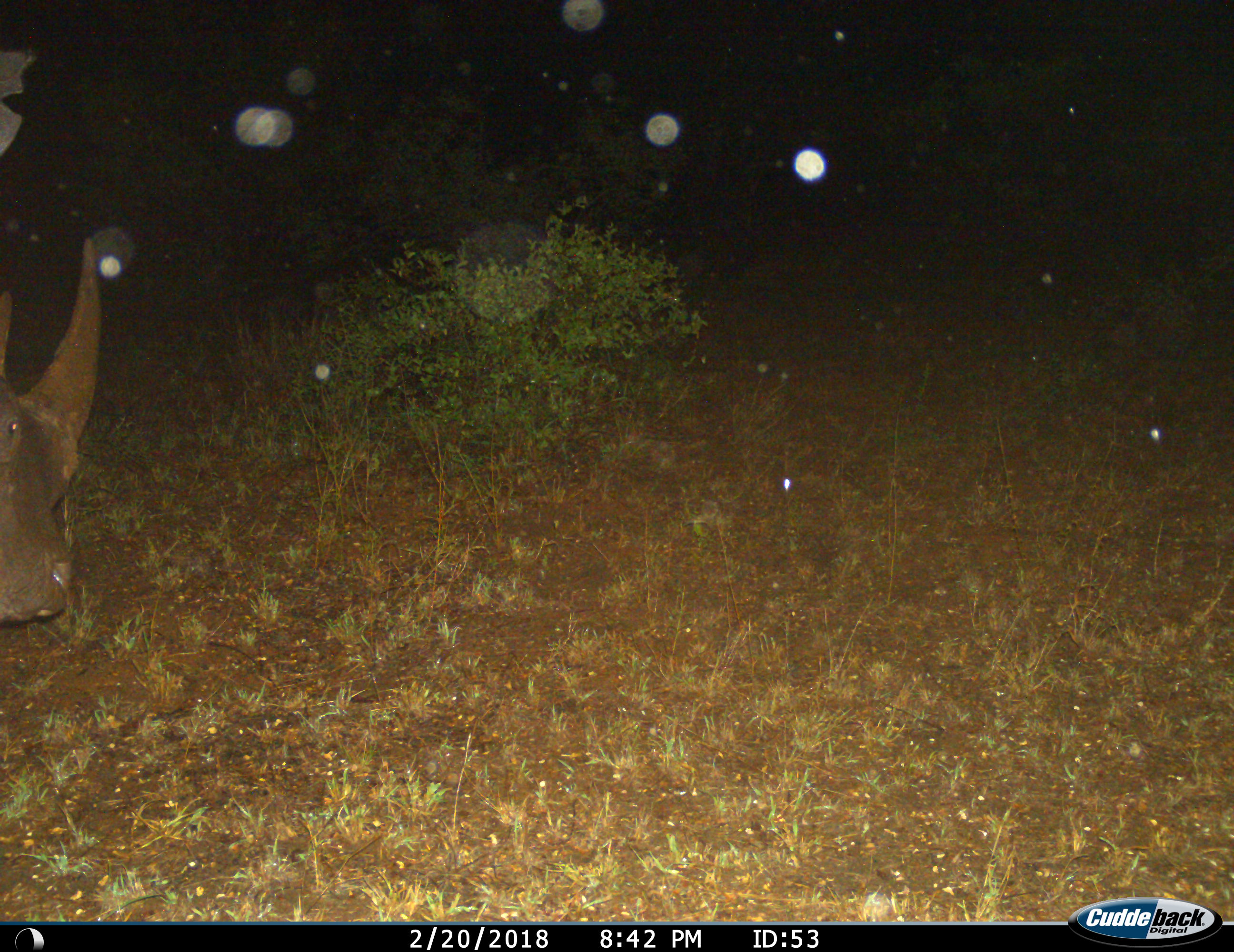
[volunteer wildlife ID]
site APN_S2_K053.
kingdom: Animalia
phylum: Chordata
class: Mammalia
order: Perissodactyla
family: Rhinocerotidae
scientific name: Rhinocerotidae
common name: unknown rhinoceros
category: rhinocerosunknown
Rhinocerosunknown (unknown rhinoceros) (Rhinocerotidae), count 1. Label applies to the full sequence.